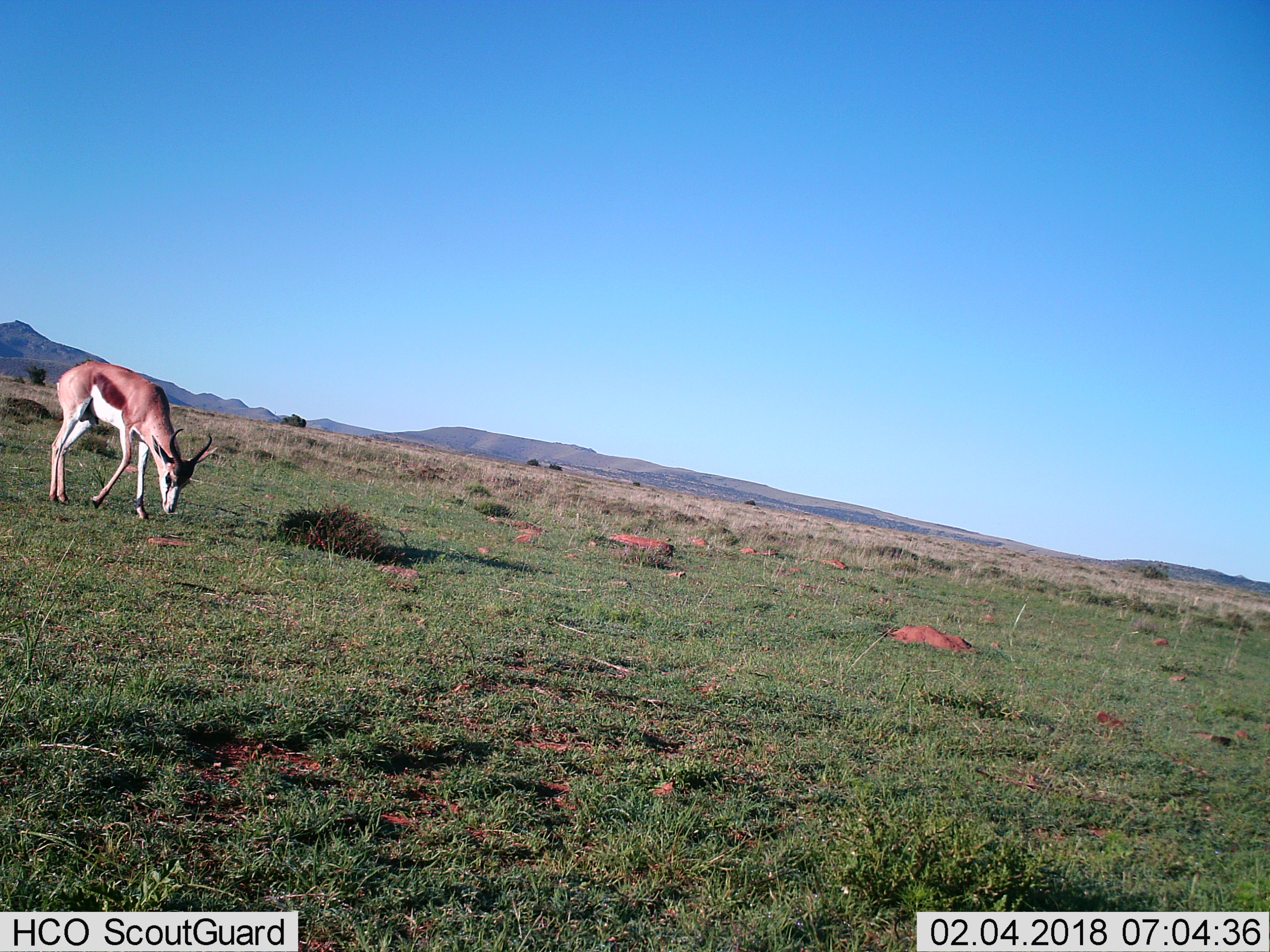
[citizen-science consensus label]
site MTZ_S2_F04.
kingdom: Animalia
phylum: Chordata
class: Mammalia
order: Artiodactyla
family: Bovidae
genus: Antidorcas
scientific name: Antidorcas marsupialis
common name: springbok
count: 1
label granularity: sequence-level